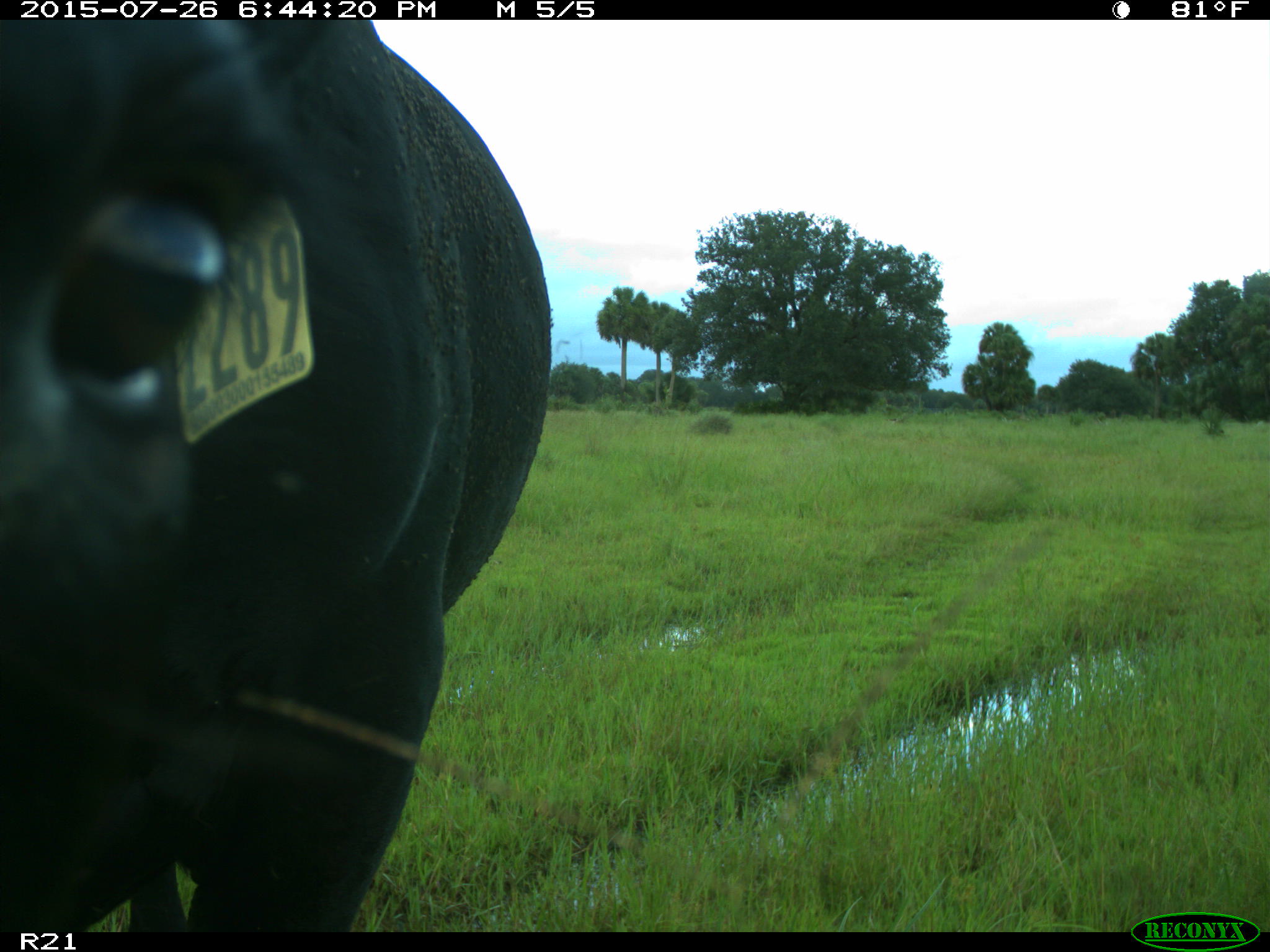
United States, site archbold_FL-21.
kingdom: Animalia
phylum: Chordata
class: Mammalia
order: Artiodactyla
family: Bovidae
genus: Bos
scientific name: Bos taurus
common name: domestic cow